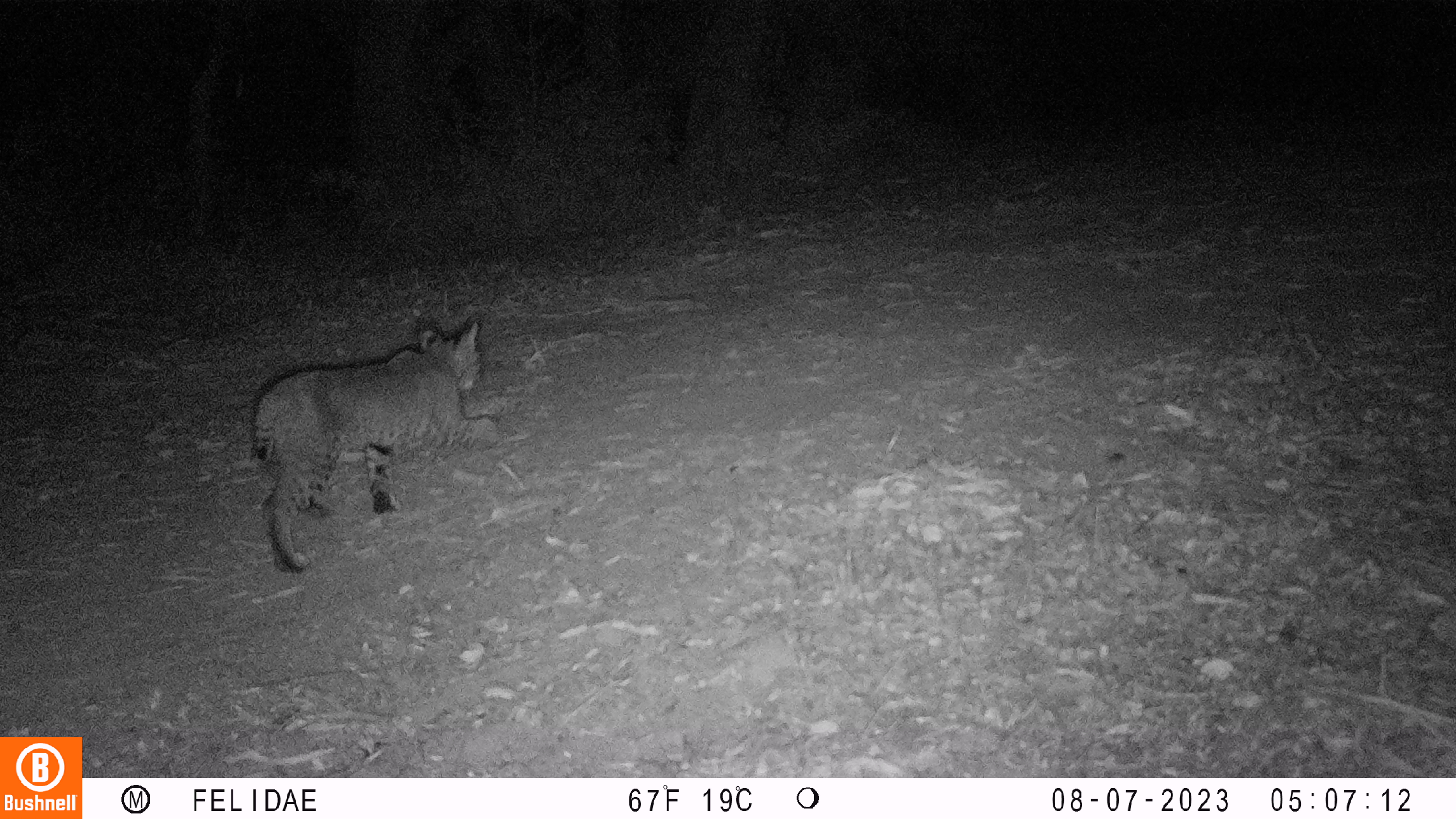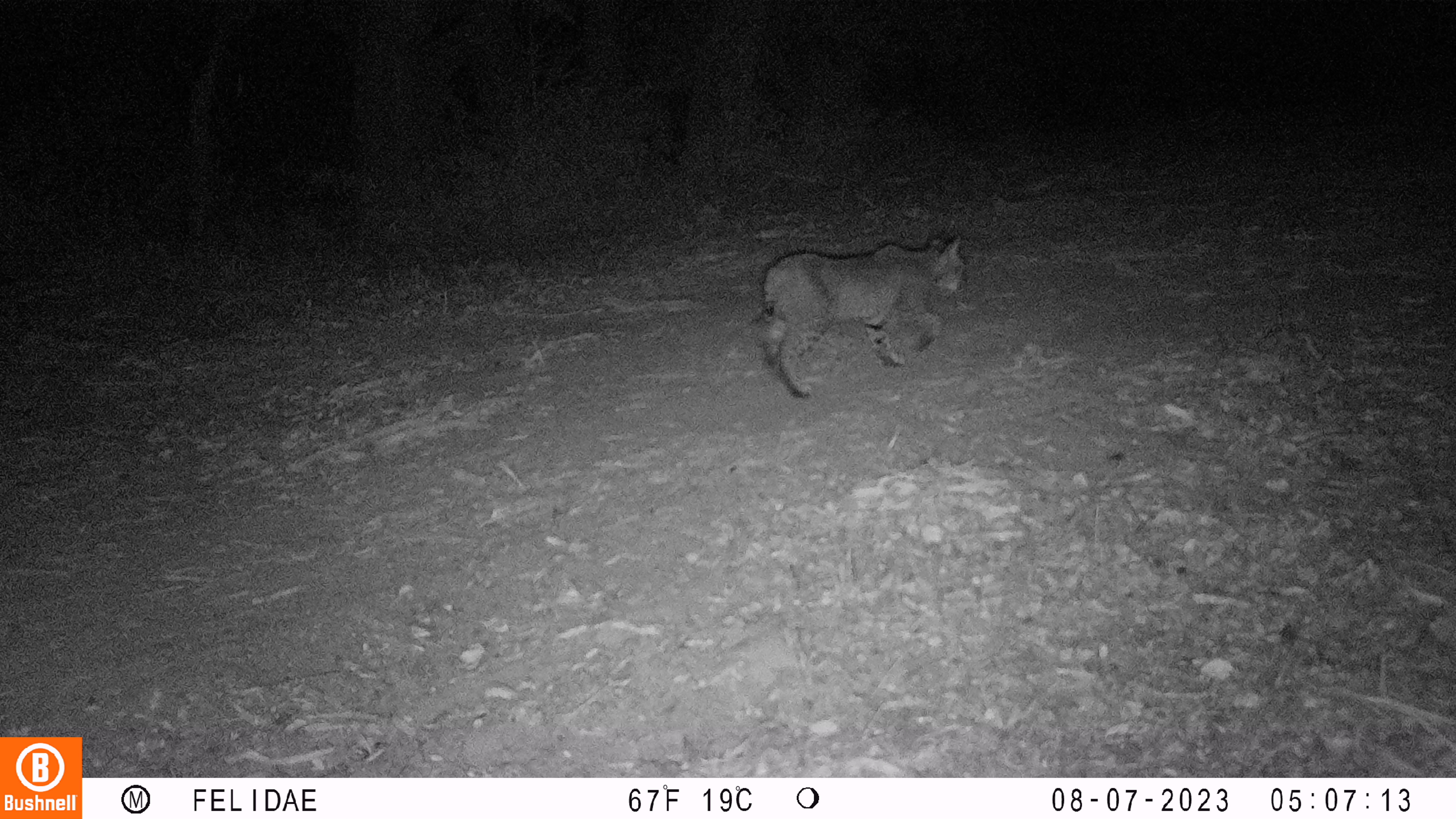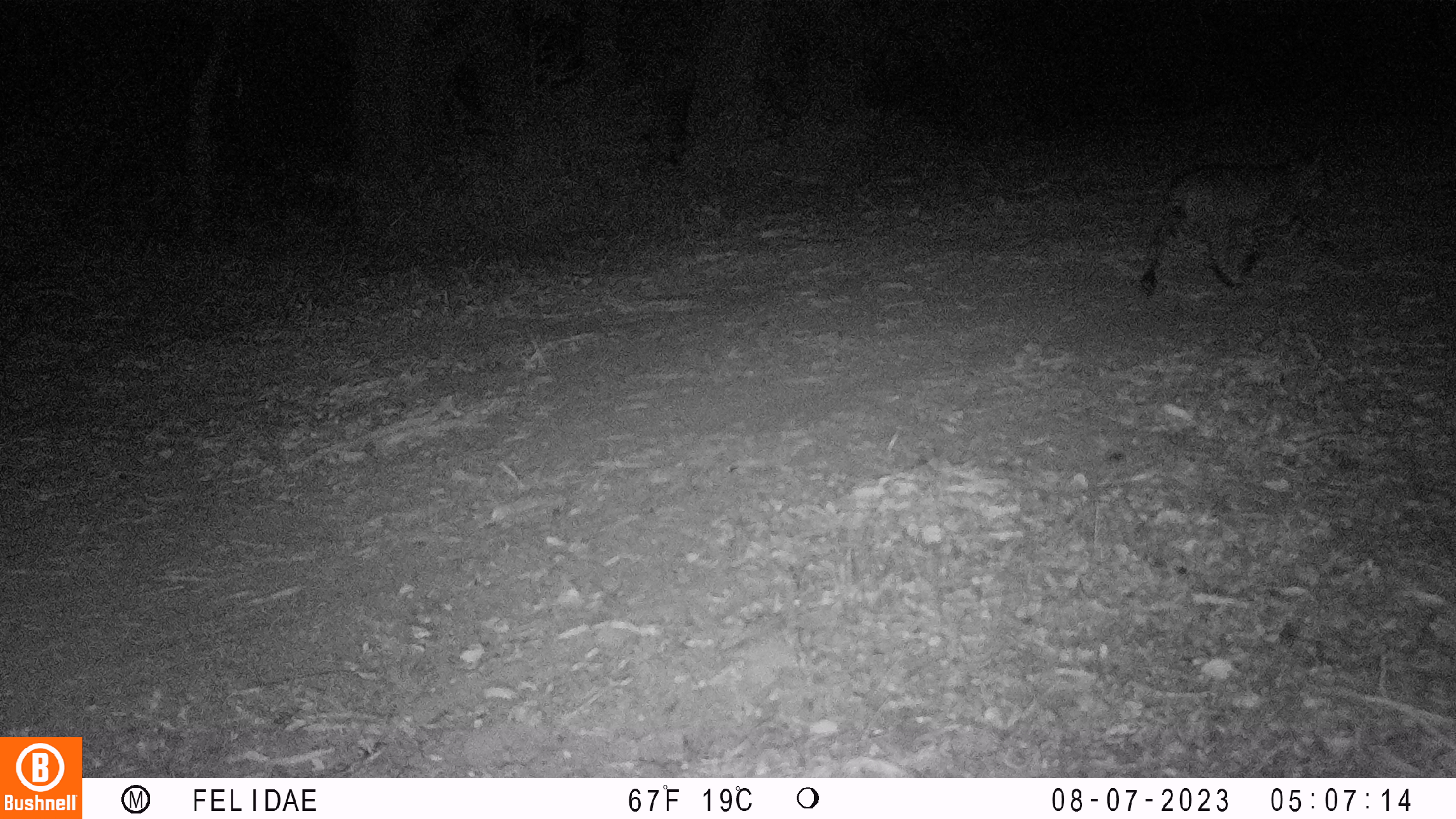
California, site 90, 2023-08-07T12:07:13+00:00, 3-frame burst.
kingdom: Animalia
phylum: Chordata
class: Mammalia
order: Carnivora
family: Felidae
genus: Lynx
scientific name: Lynx rufus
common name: bobcat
Bobcat (Lynx rufus).